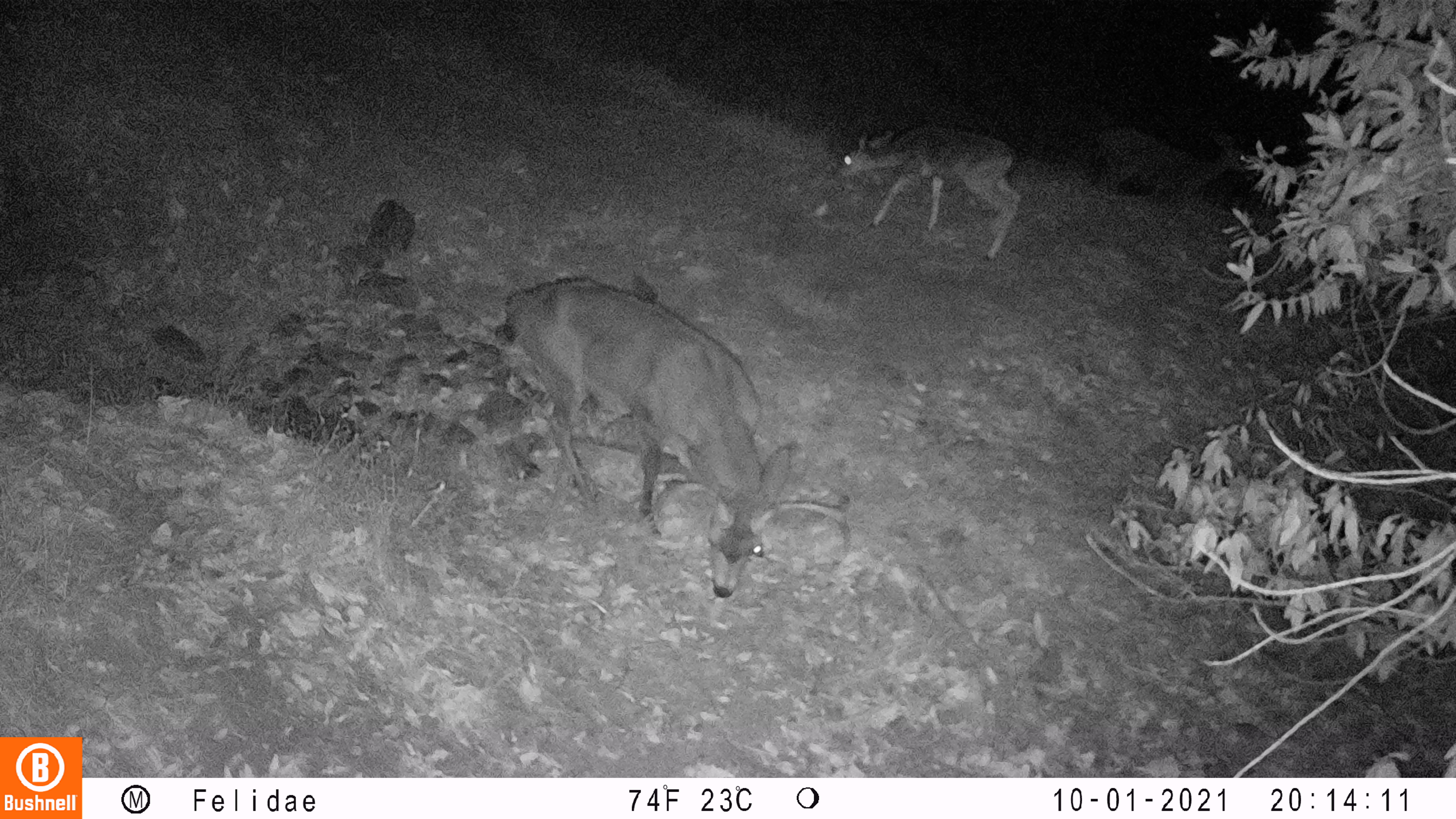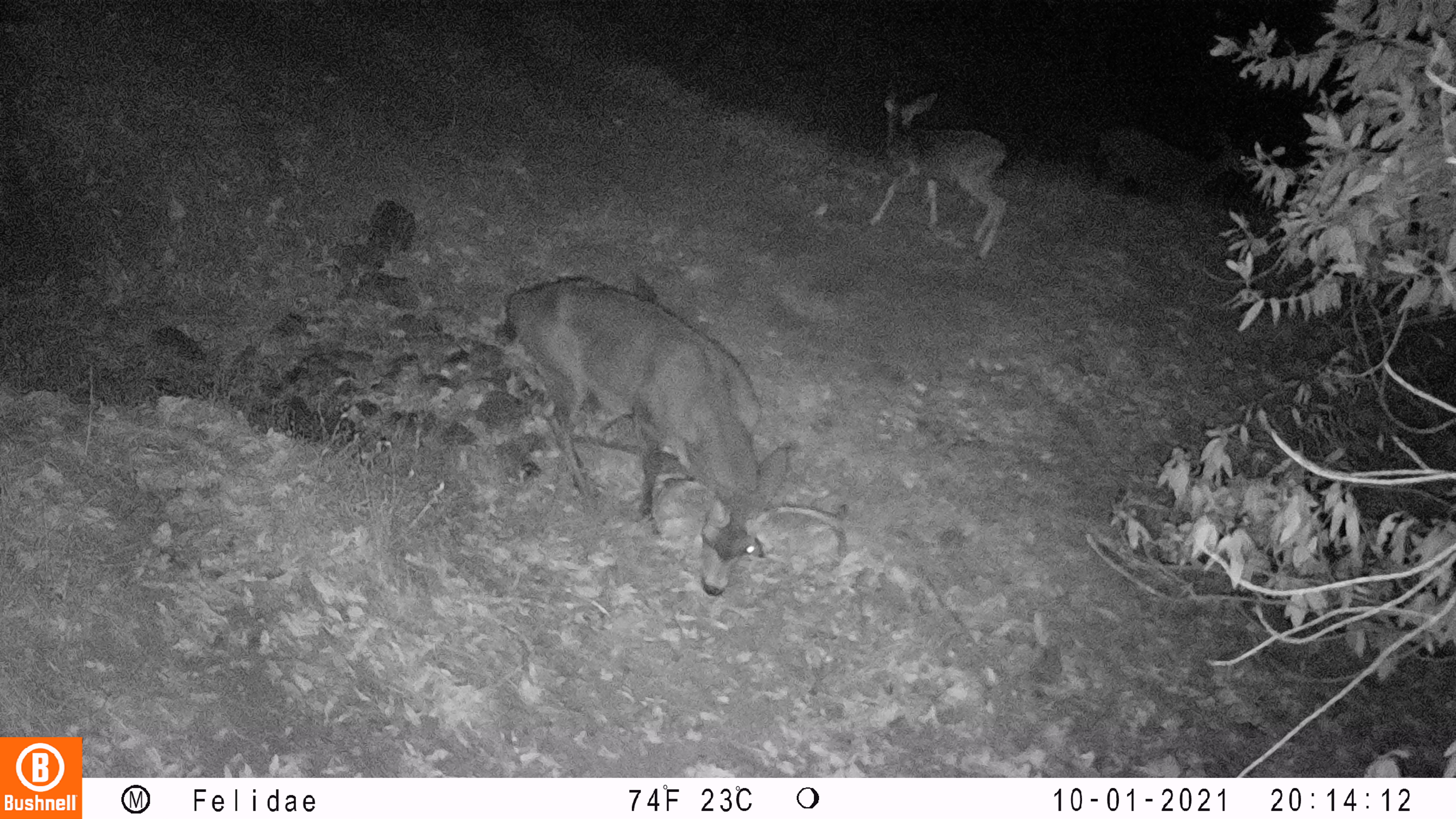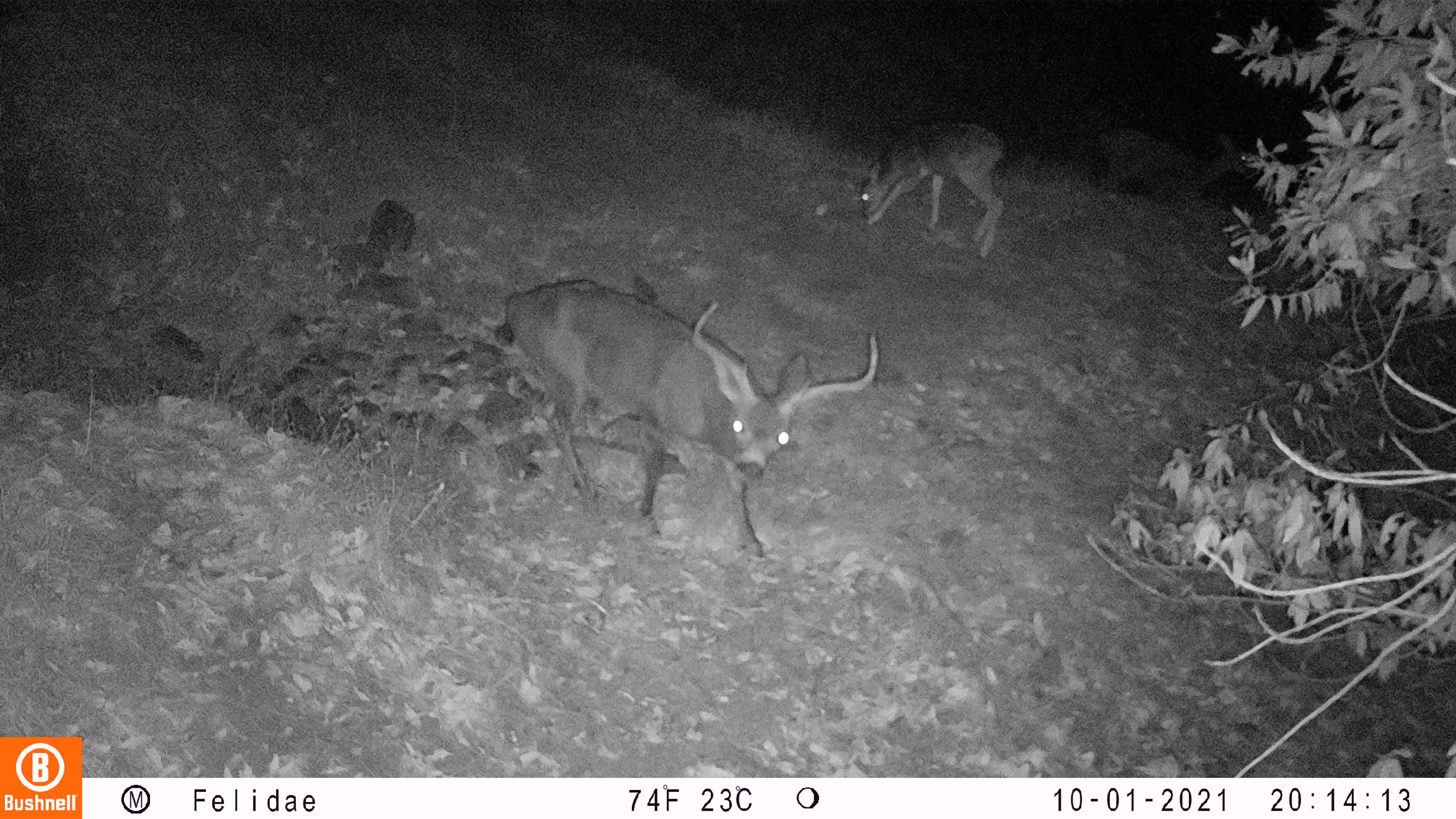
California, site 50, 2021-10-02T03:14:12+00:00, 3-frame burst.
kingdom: Animalia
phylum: Chordata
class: Mammalia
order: Artiodactyla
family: Cervidae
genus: Odocoileus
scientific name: Odocoileus hemionus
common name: mule deer